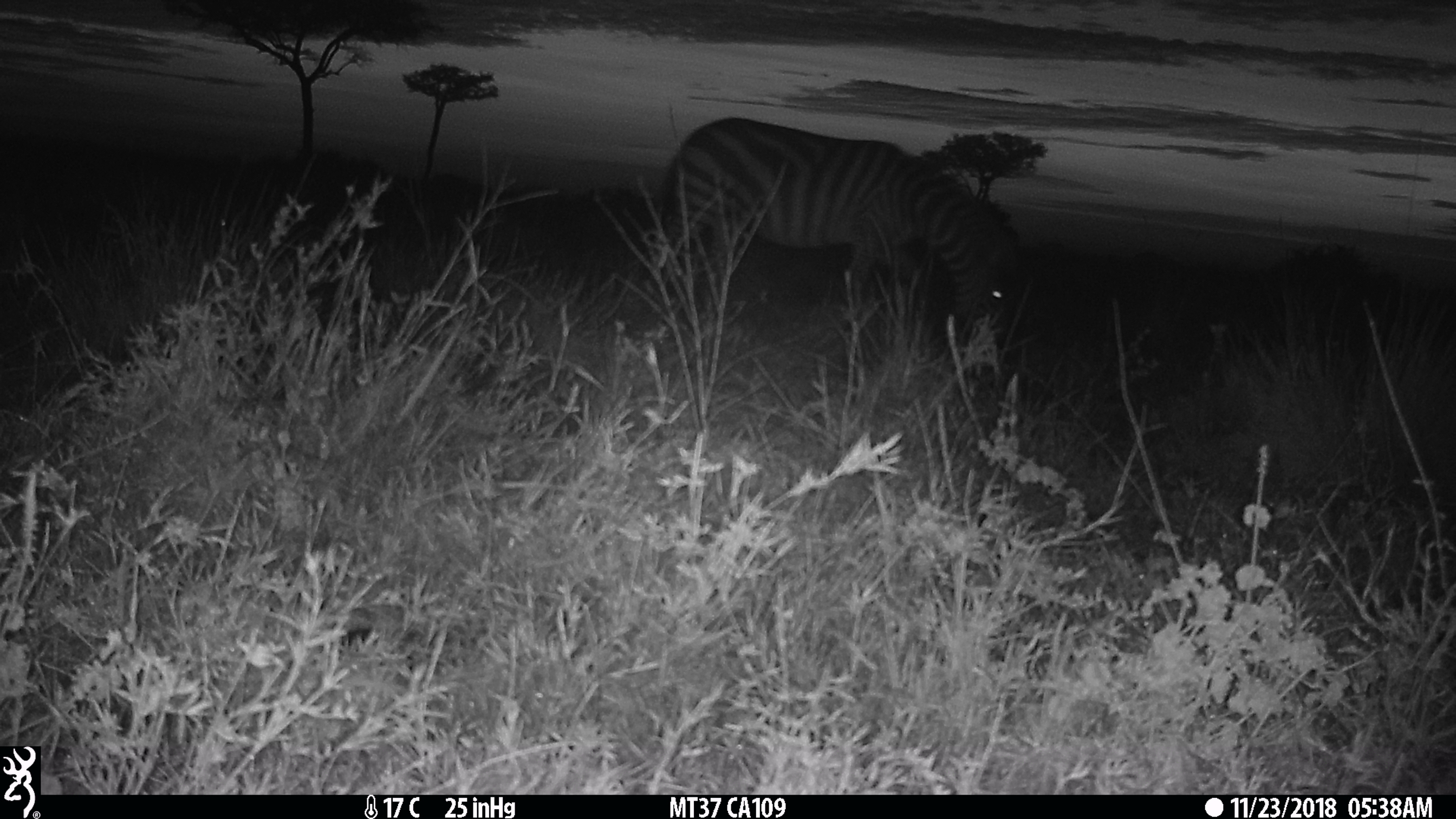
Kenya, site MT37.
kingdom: Animalia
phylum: Chordata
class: Mammalia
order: Perissodactyla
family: Equidae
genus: Equus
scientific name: Equus quagga burchellii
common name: burchell's zebra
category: zebra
Zebra (burchell's zebra) (Equus quagga burchellii).